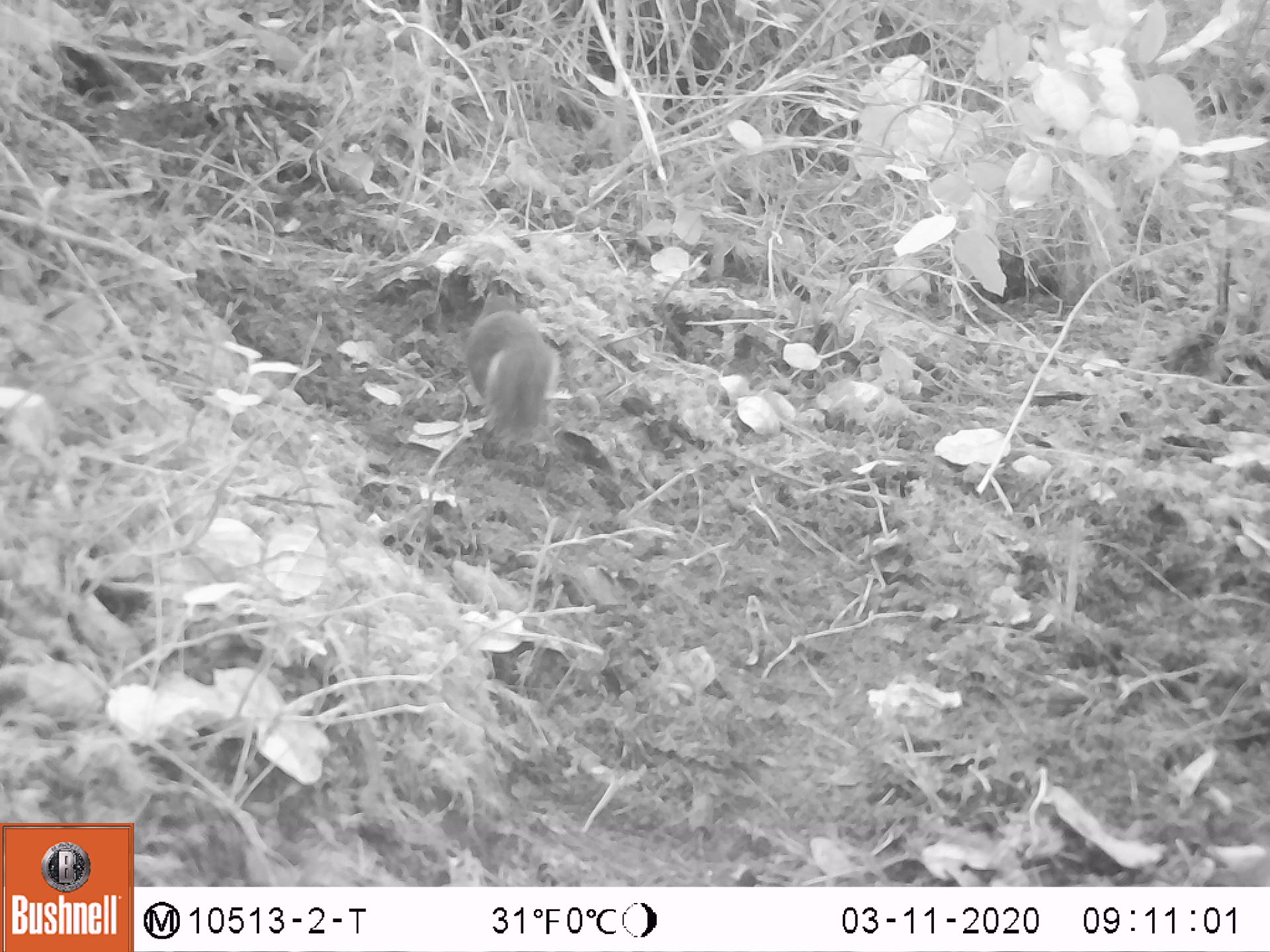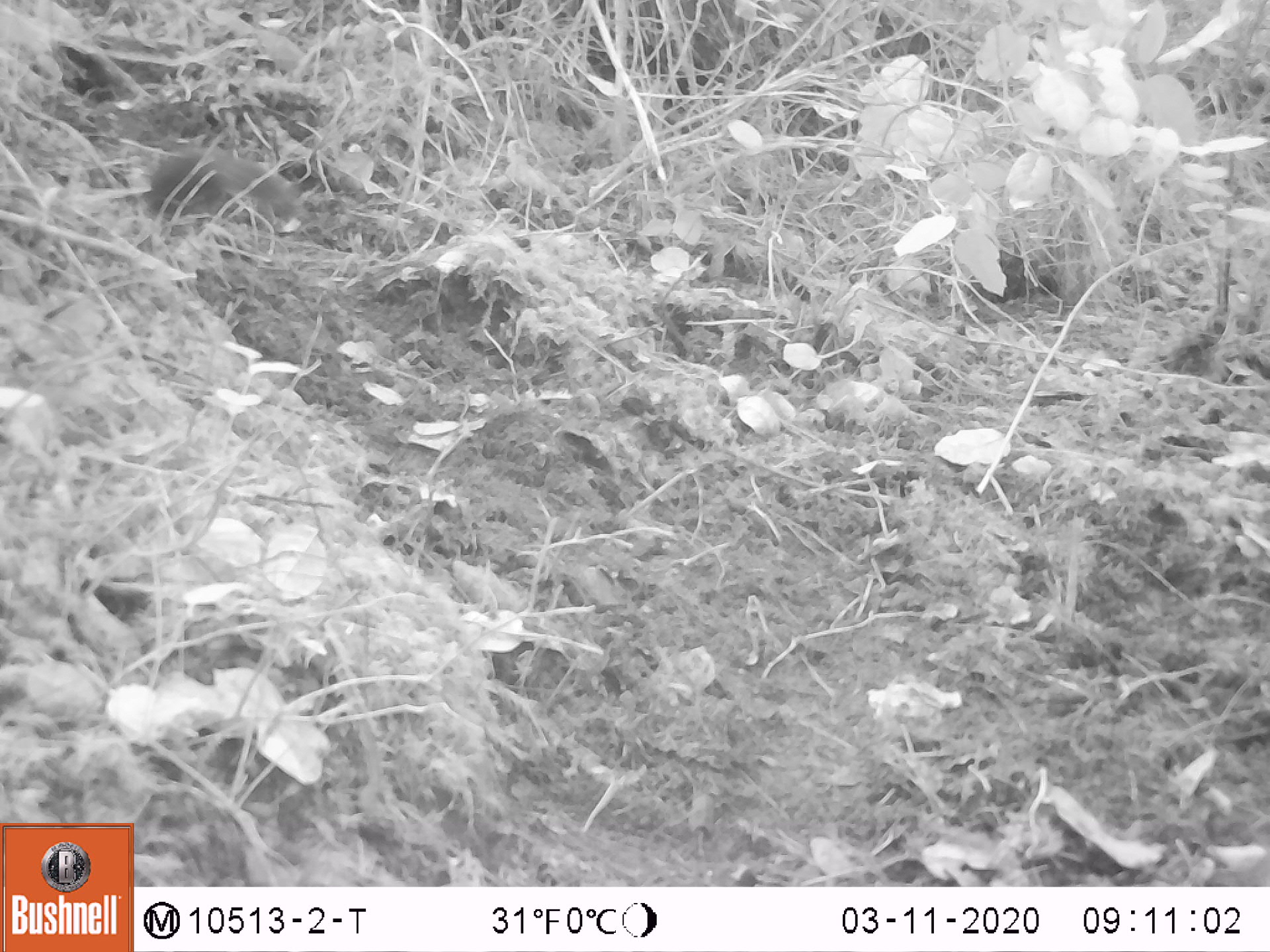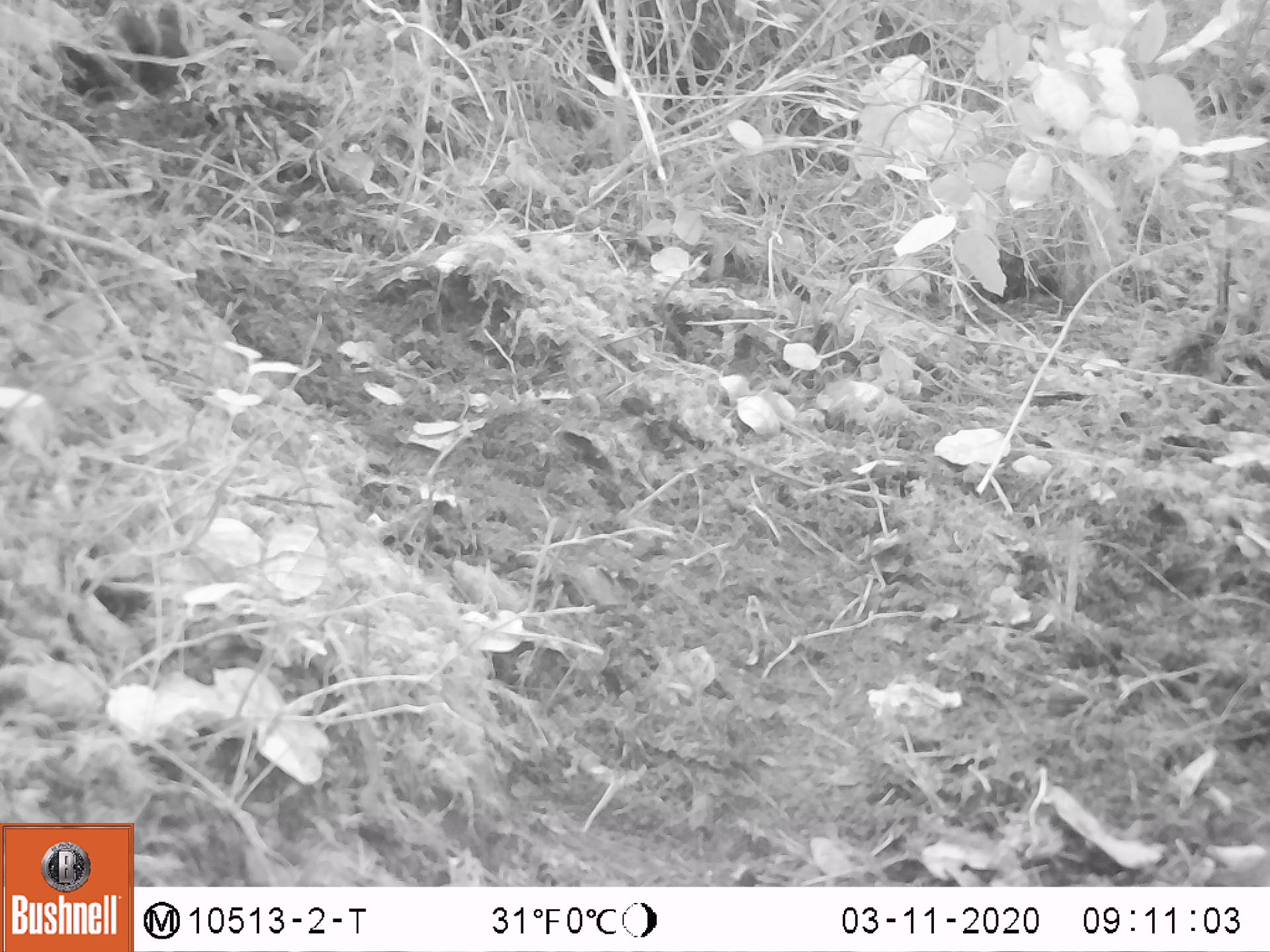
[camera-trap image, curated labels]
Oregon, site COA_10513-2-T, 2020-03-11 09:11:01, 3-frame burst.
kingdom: Animalia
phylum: Chordata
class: Mammalia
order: Rodentia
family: Sciuridae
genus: Tamiasciurus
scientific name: Tamiasciurus douglasii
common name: douglas squirrel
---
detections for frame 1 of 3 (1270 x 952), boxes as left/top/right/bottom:
douglas squirrel: 455/281/566/440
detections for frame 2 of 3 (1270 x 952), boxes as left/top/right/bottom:
douglas squirrel: 143/139/307/234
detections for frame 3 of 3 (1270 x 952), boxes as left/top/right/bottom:
douglas squirrel: 107/0/200/98